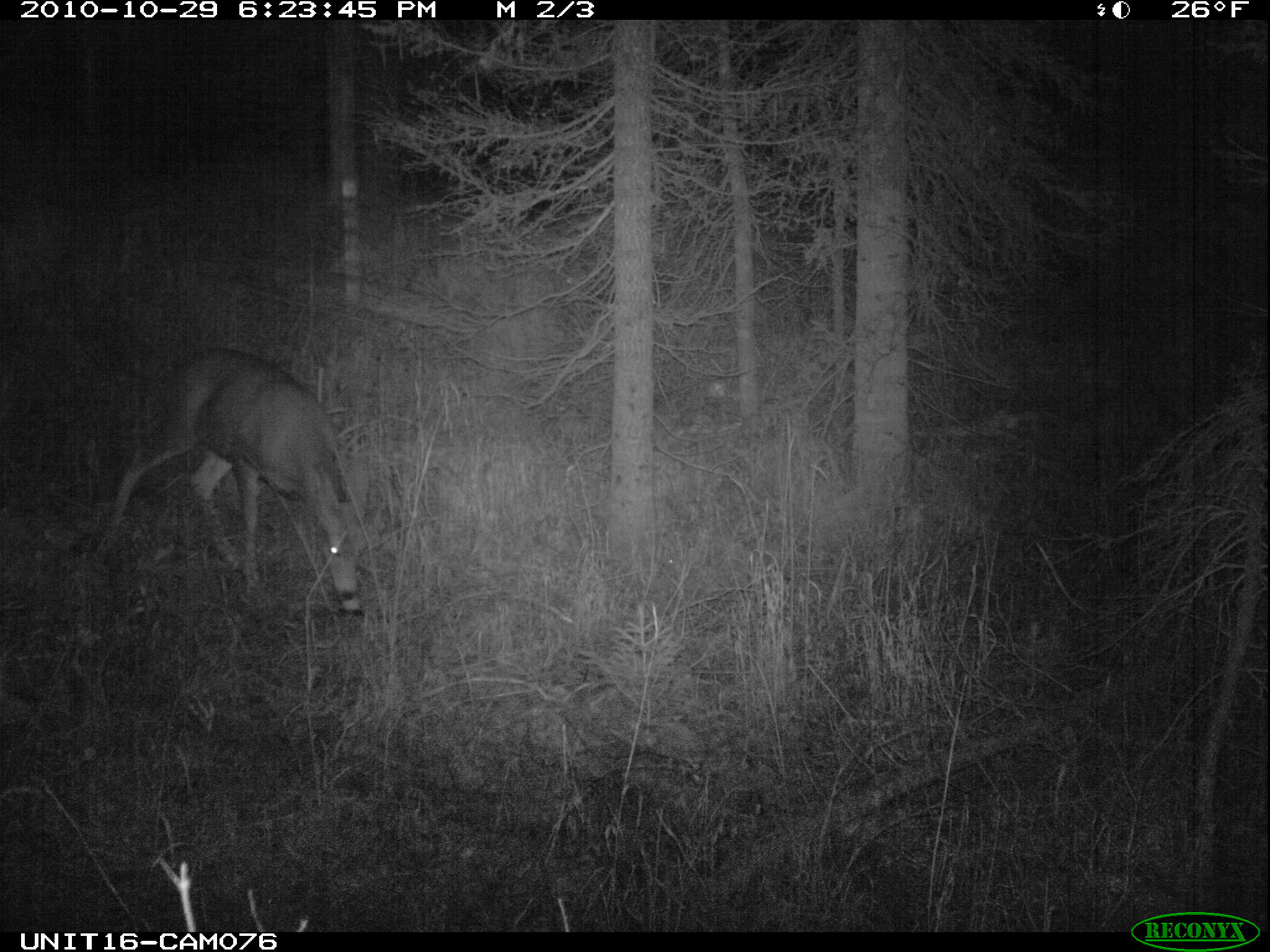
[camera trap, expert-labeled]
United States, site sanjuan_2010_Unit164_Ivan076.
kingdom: Animalia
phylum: Chordata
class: Mammalia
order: Artiodactyla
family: Cervidae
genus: Odocoileus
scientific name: Odocoileus hemionus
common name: mule deer